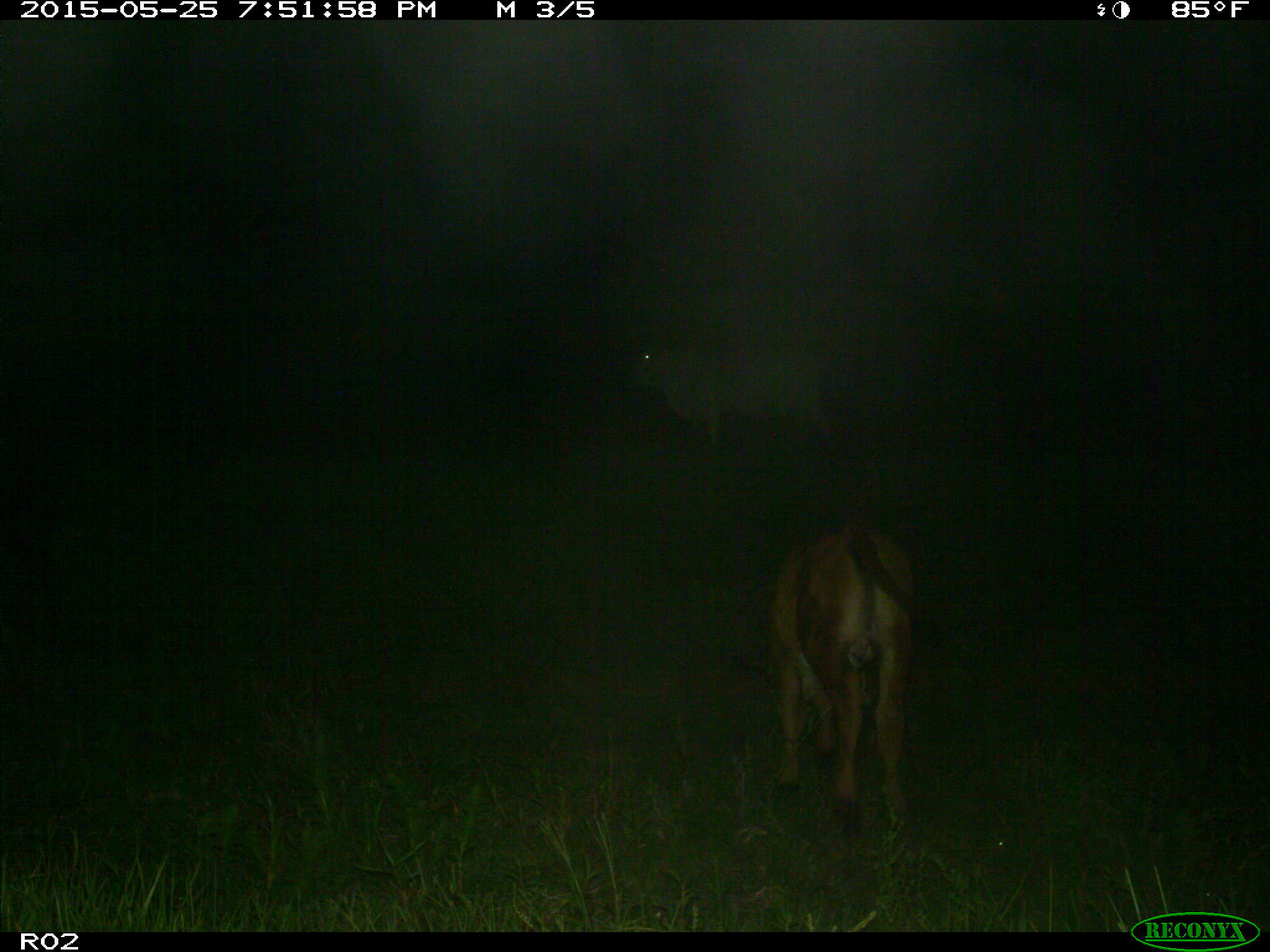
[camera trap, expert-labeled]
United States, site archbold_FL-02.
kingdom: Animalia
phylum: Chordata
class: Mammalia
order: Artiodactyla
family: Bovidae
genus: Bos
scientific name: Bos taurus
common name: domestic cow